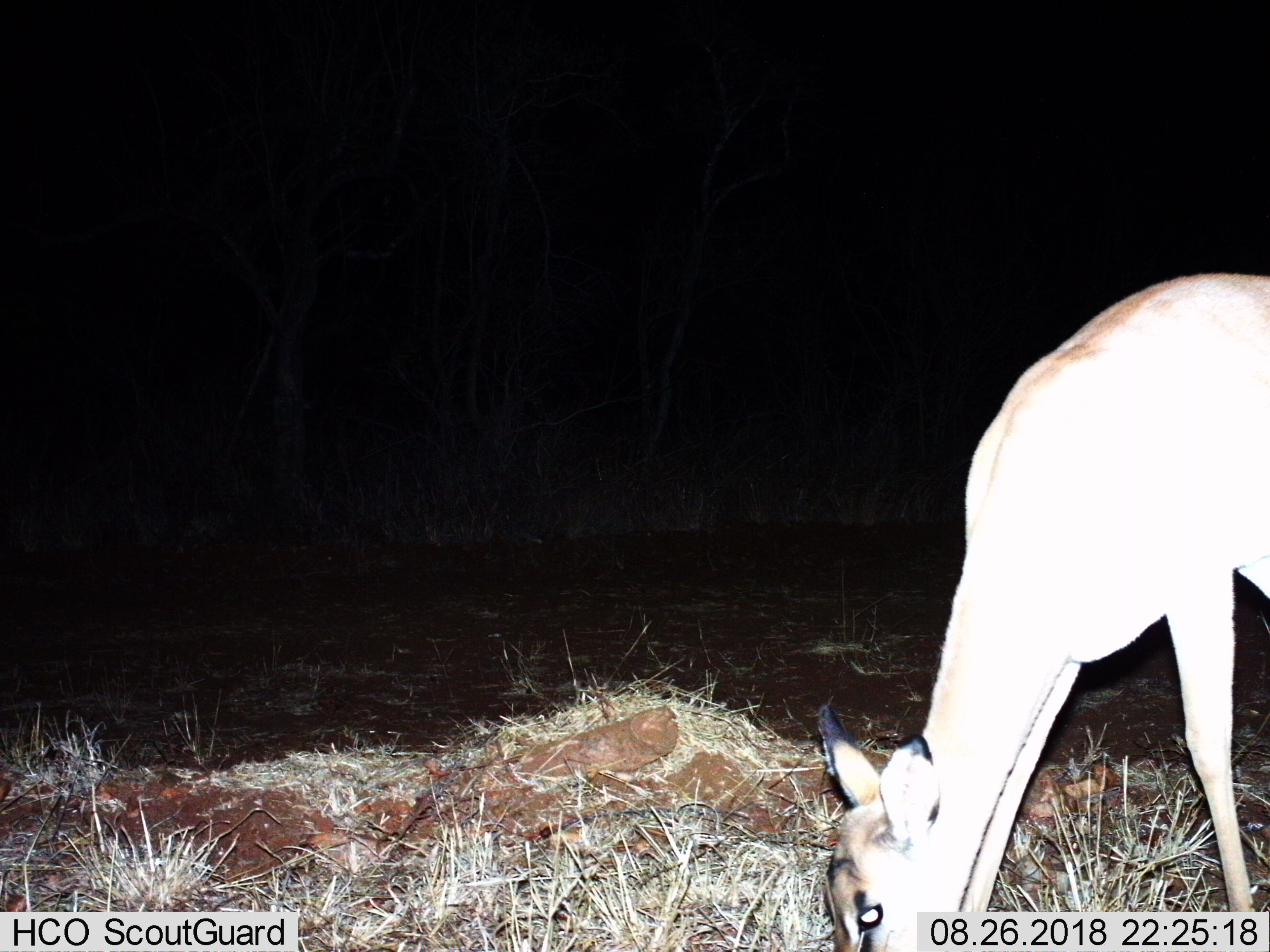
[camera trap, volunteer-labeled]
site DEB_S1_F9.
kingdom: Animalia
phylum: Chordata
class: Mammalia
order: Artiodactyla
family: Bovidae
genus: Aepyceros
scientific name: Aepyceros melampus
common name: impala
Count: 1.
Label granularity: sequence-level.